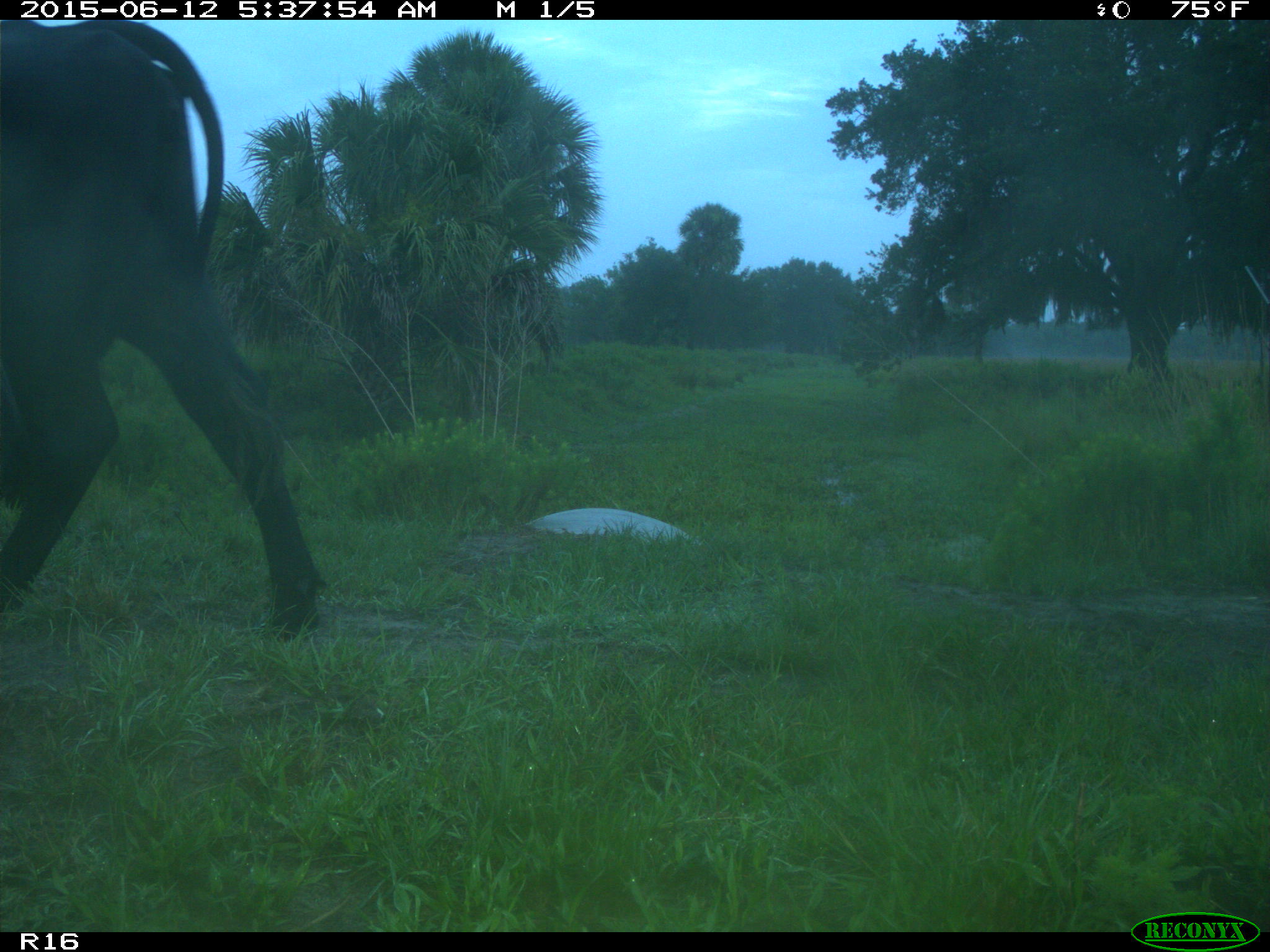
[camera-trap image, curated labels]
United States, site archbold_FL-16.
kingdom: Animalia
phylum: Chordata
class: Mammalia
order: Artiodactyla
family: Bovidae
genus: Bos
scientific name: Bos taurus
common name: domestic cow